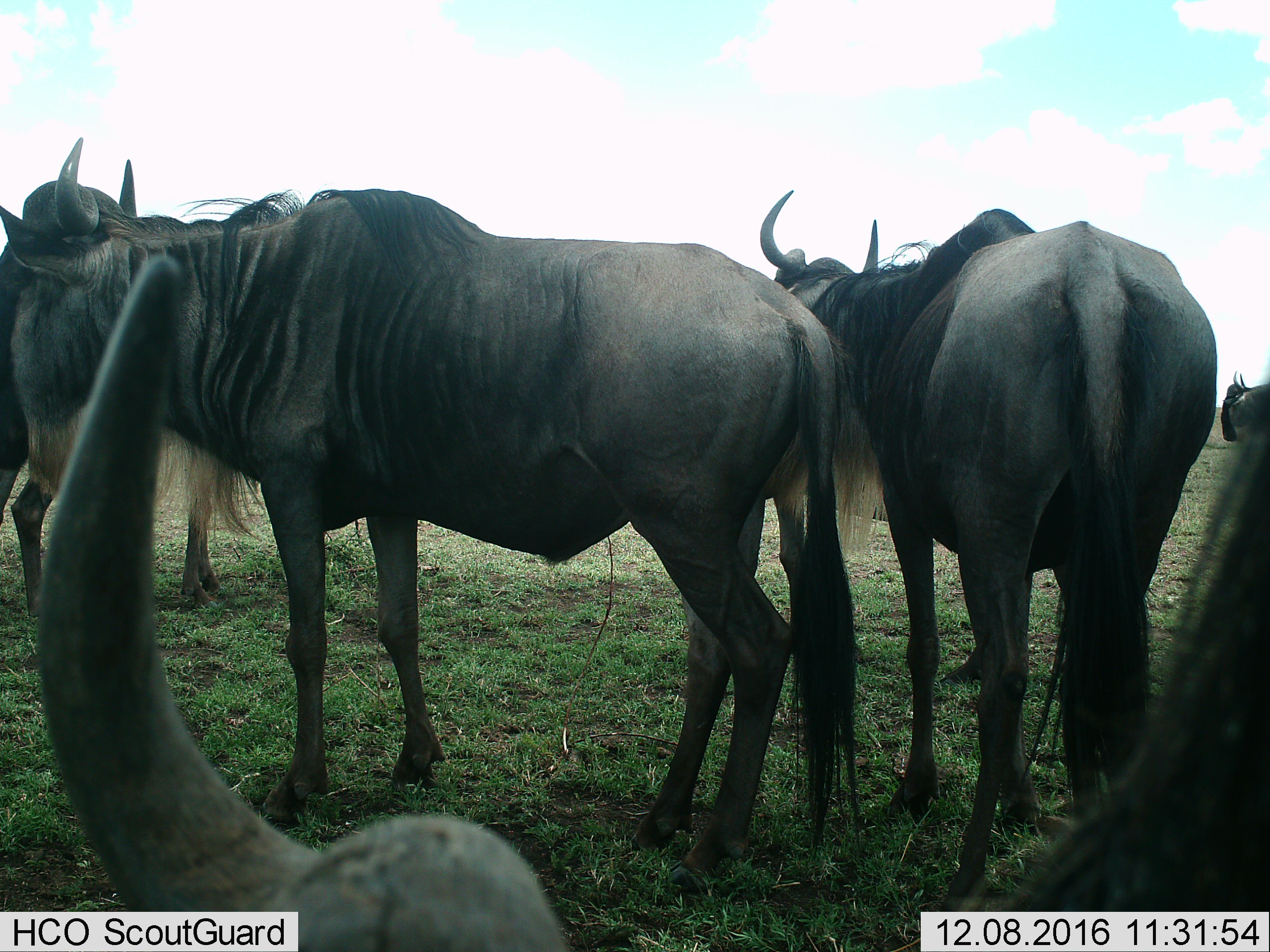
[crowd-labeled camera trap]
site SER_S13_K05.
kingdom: Animalia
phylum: Chordata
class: Mammalia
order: Artiodactyla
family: Bovidae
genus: Connochaetes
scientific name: Connochaetes taurinus taurinus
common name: blue wildebeest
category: wildebeestblue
Wildebeestblue (blue wildebeest) (Connochaetes taurinus taurinus), count 5. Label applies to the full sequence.